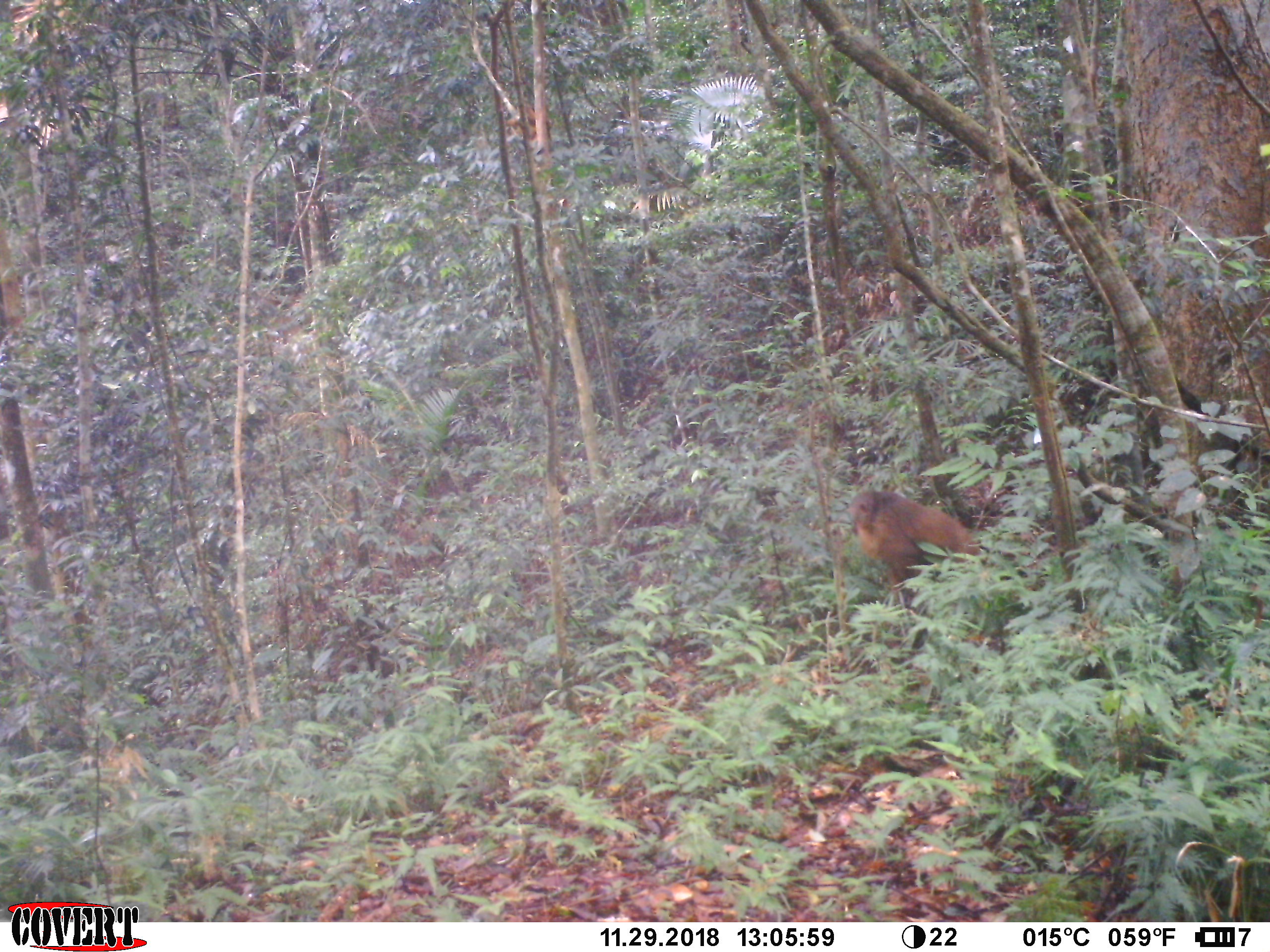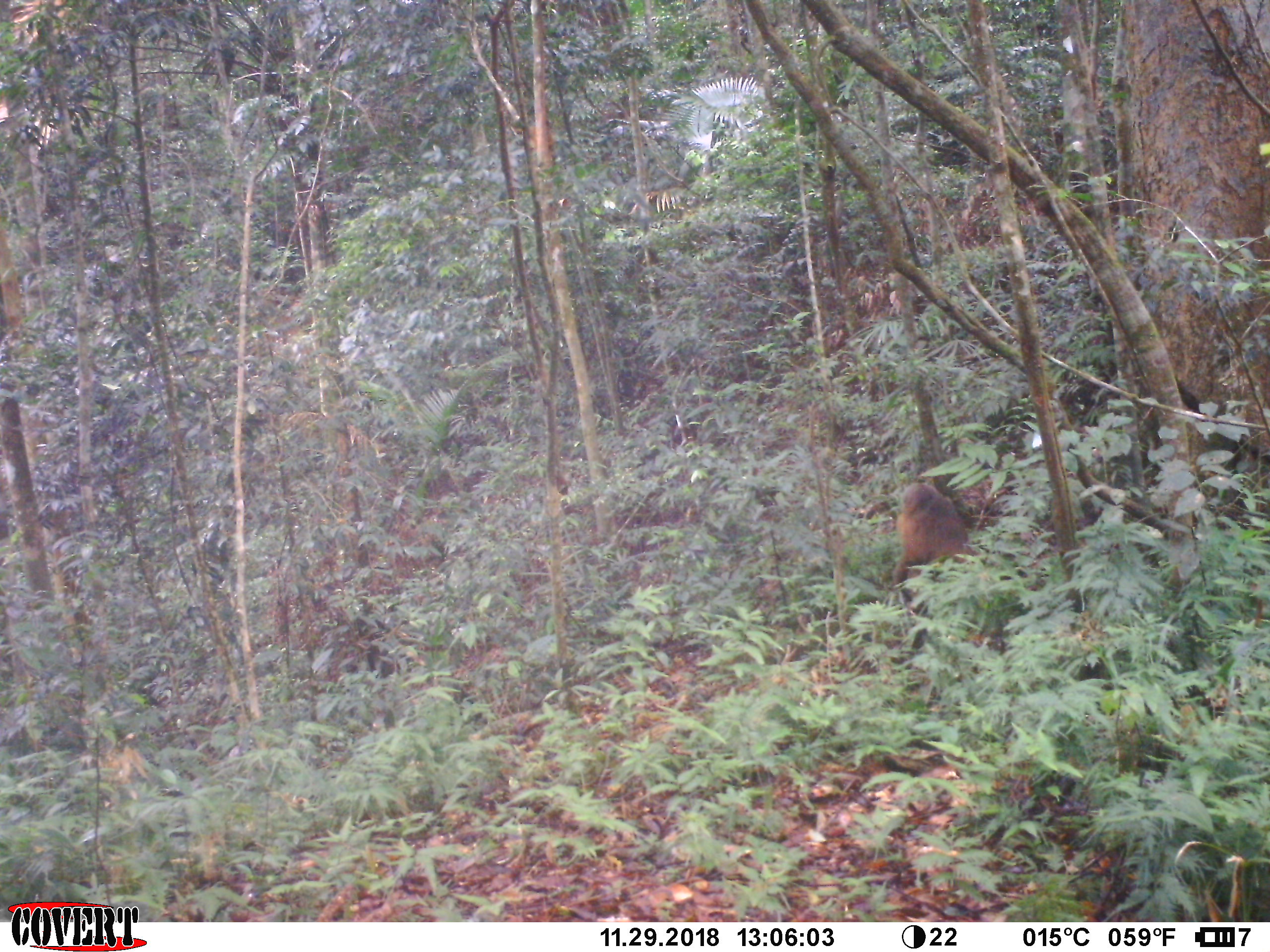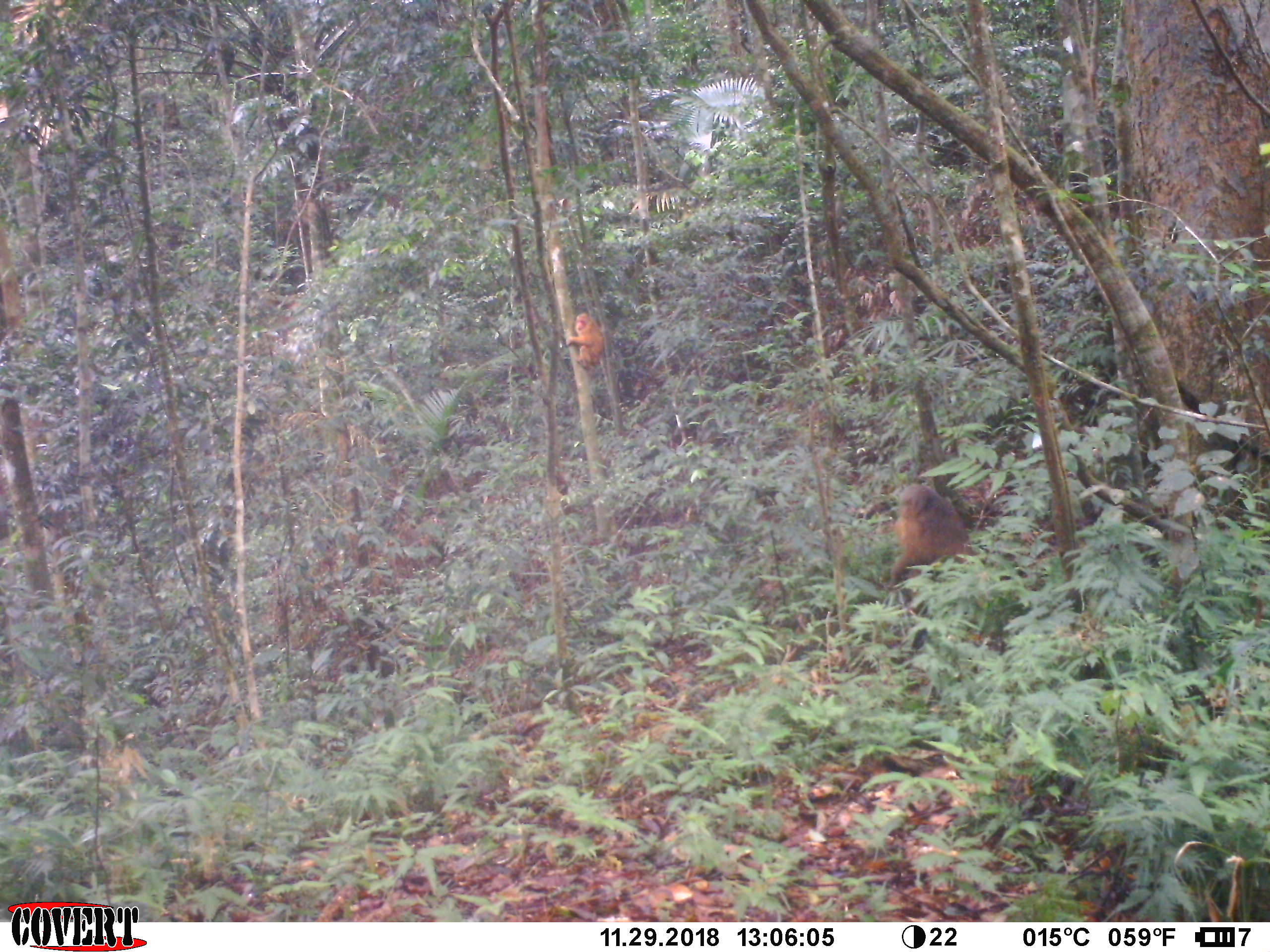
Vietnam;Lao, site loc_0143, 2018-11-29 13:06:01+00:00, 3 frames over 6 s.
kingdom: Animalia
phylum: Chordata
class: Mammalia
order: Primates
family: Cercopithecidae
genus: Macaca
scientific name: Macaca arctoides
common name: stump-tailed macaque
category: stump tailed macaque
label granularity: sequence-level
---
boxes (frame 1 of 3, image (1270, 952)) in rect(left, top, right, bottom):
stump tailed macaque: rect(846, 488, 980, 643)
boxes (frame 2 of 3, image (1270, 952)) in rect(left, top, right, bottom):
stump tailed macaque: rect(889, 481, 982, 598)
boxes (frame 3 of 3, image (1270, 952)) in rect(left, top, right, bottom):
stump tailed macaque: rect(885, 482, 978, 589); rect(565, 312, 606, 370)